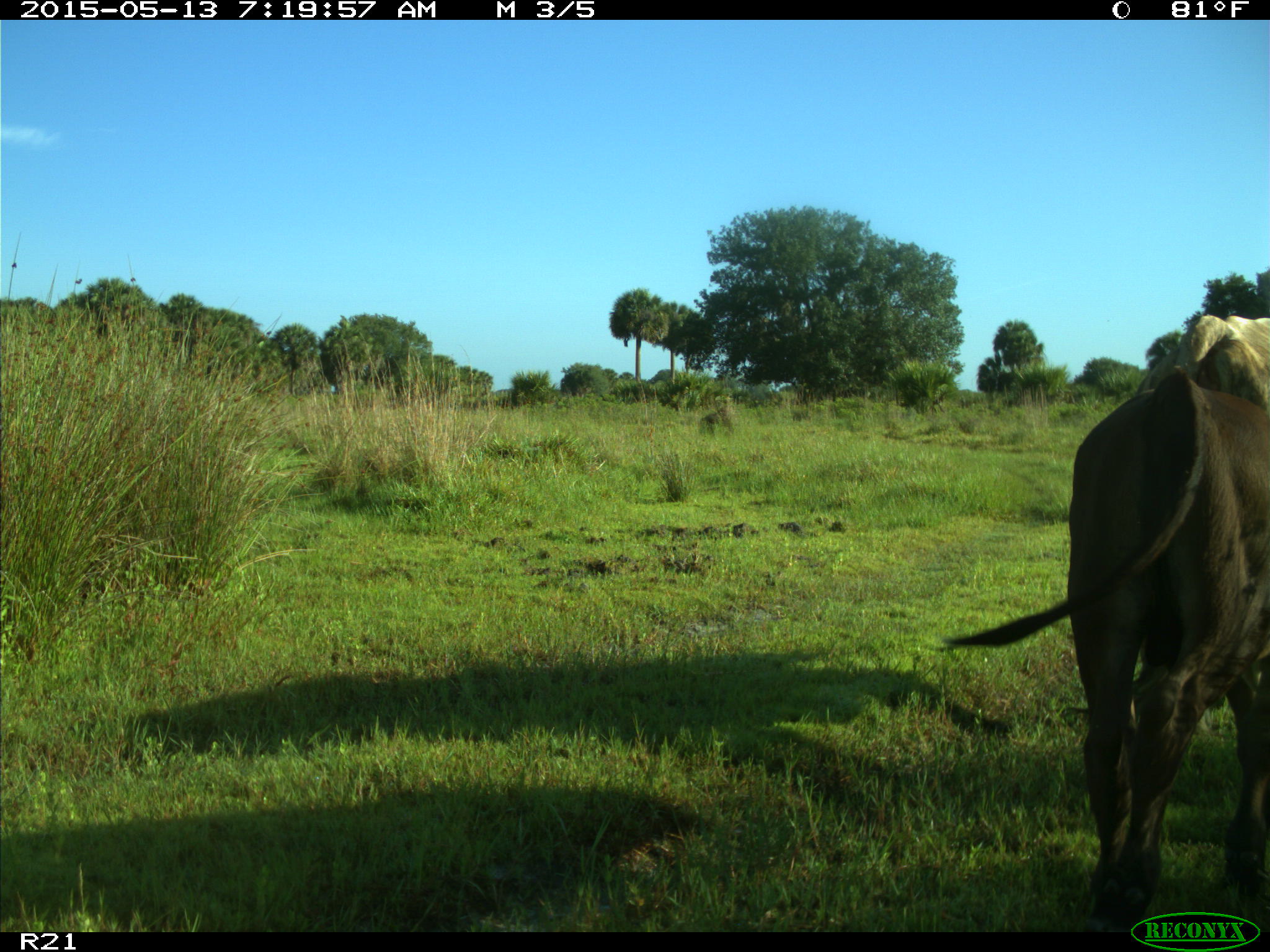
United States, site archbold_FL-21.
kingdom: Animalia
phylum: Chordata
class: Mammalia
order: Artiodactyla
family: Bovidae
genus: Bos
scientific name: Bos taurus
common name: domestic cow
Bos taurus (domestic cow).